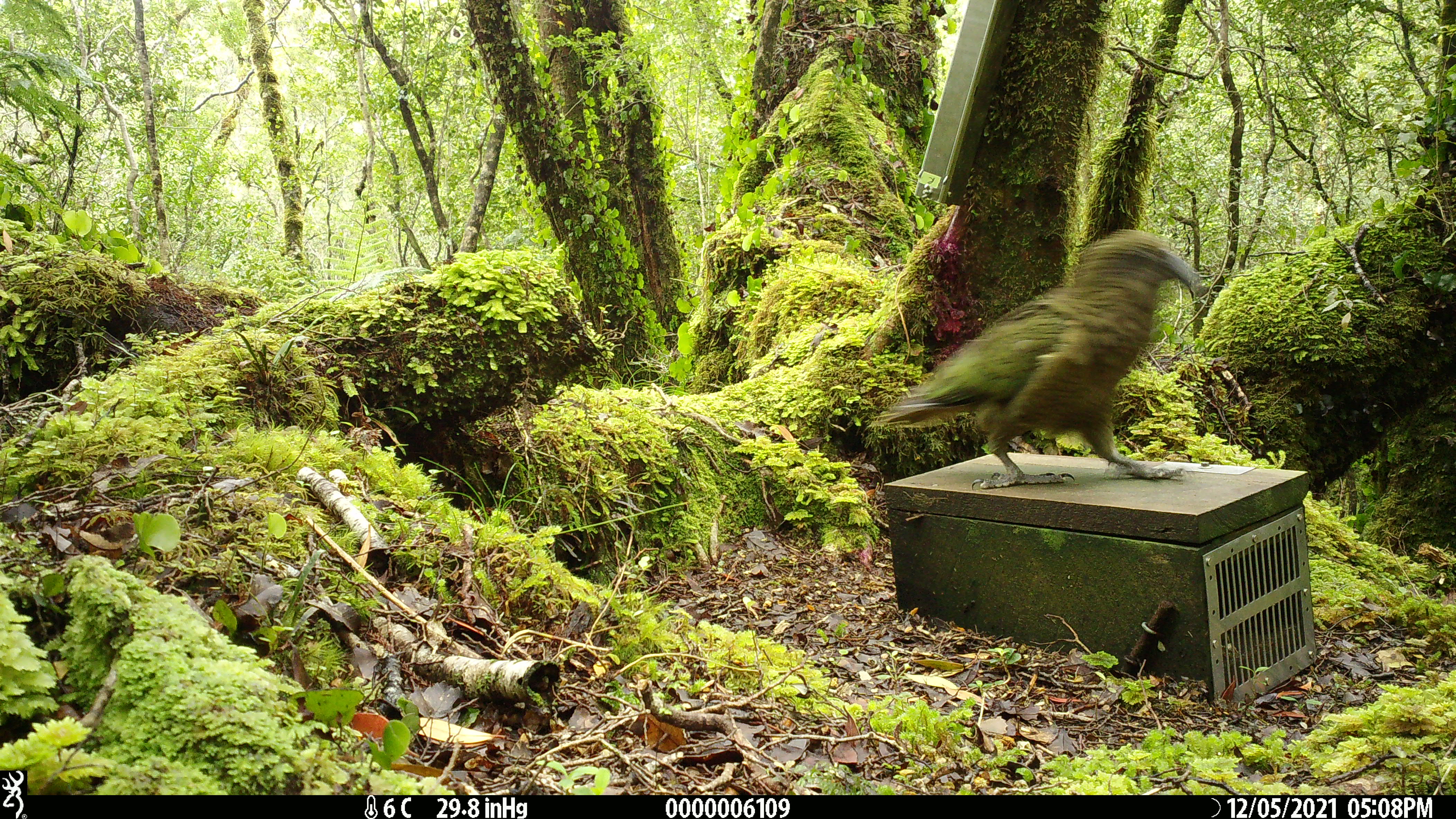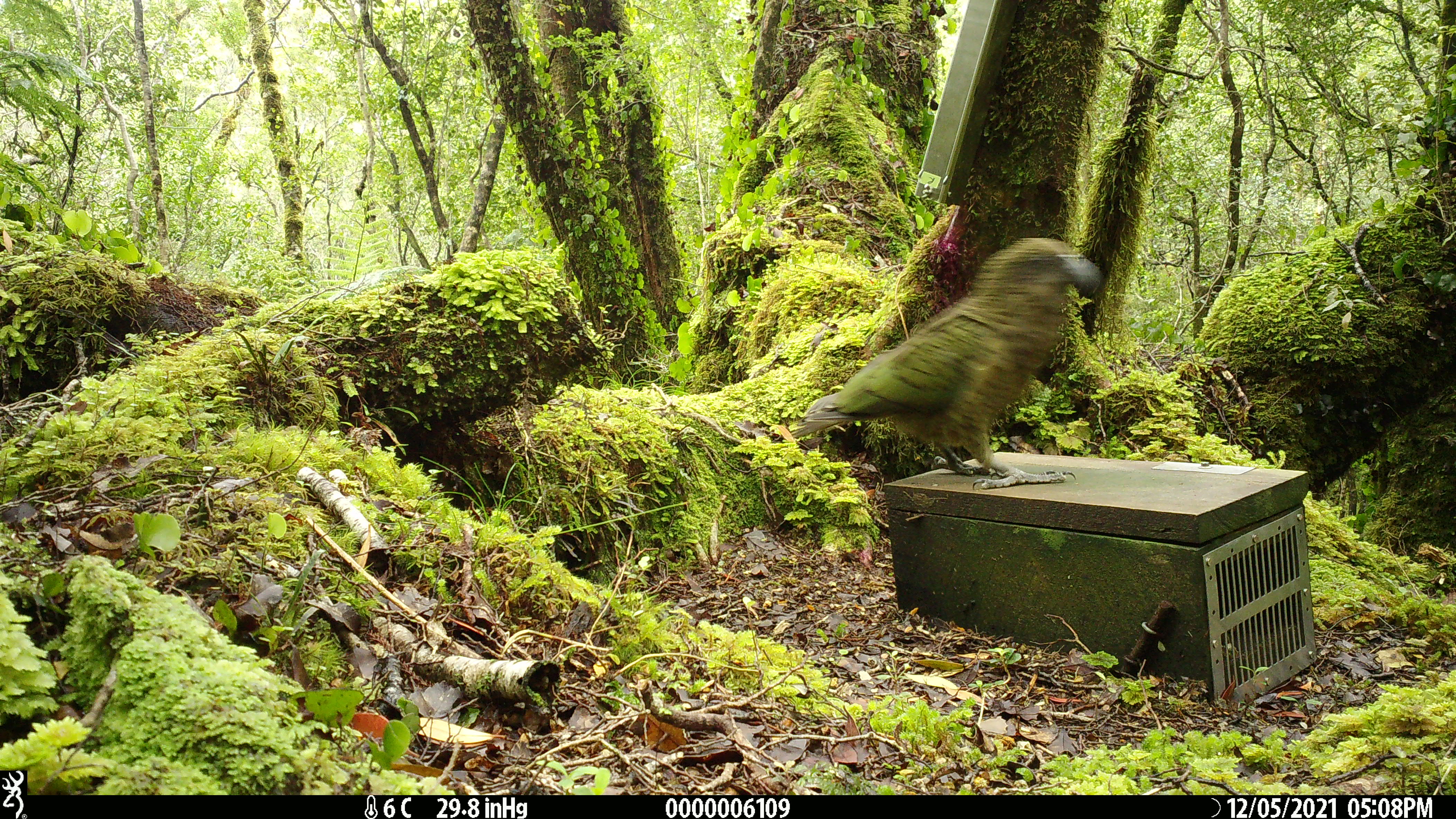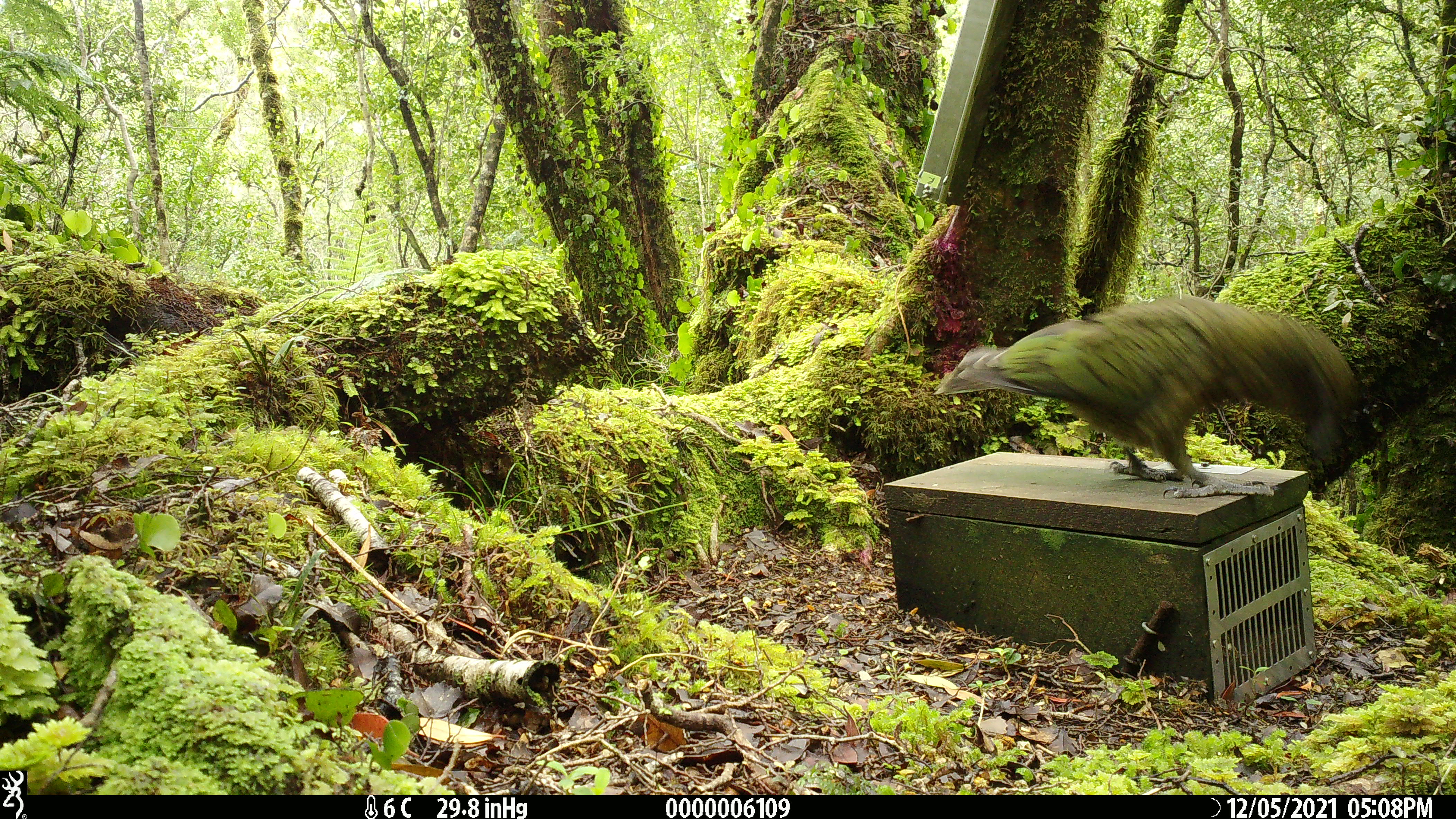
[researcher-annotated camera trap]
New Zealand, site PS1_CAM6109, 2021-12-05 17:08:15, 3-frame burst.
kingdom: Animalia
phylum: Chordata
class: Aves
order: Psittaciformes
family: Strigopidae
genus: Nestor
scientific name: Nestor notabilis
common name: kea